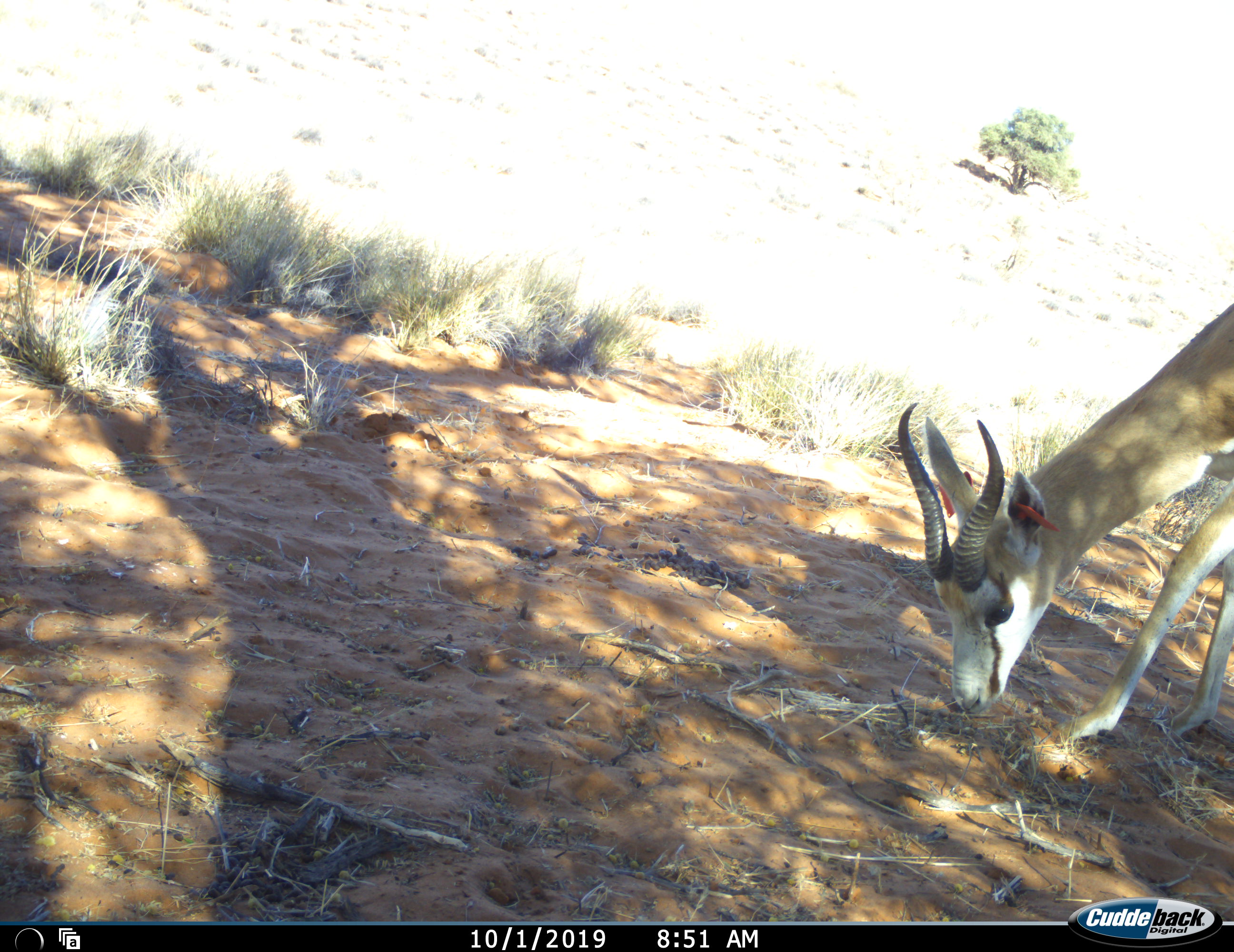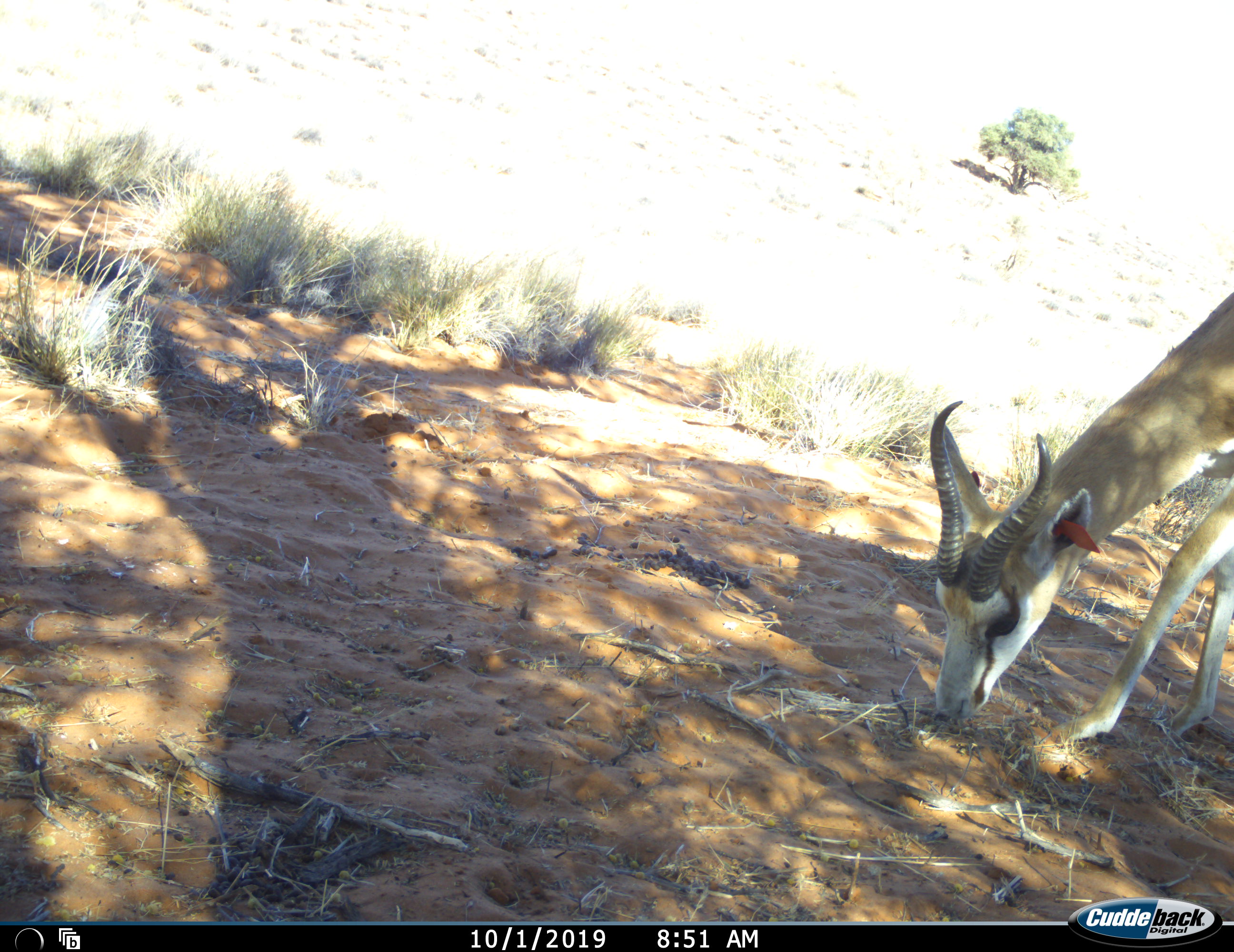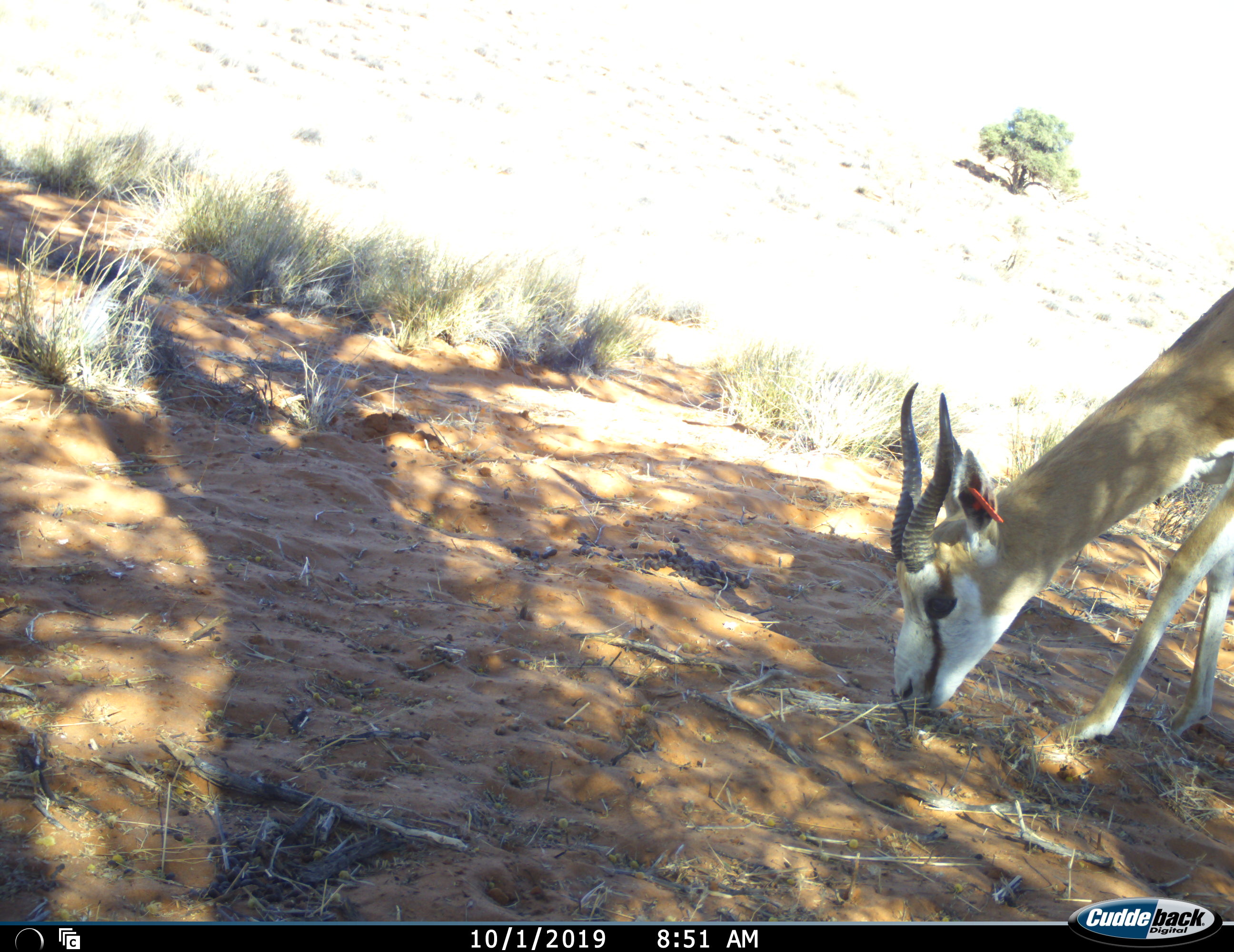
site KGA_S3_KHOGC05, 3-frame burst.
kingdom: Animalia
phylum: Chordata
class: Mammalia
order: Artiodactyla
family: Bovidae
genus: Antidorcas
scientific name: Antidorcas marsupialis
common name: springbok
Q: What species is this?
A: Springbok (Antidorcas marsupialis).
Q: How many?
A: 1.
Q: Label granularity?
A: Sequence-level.